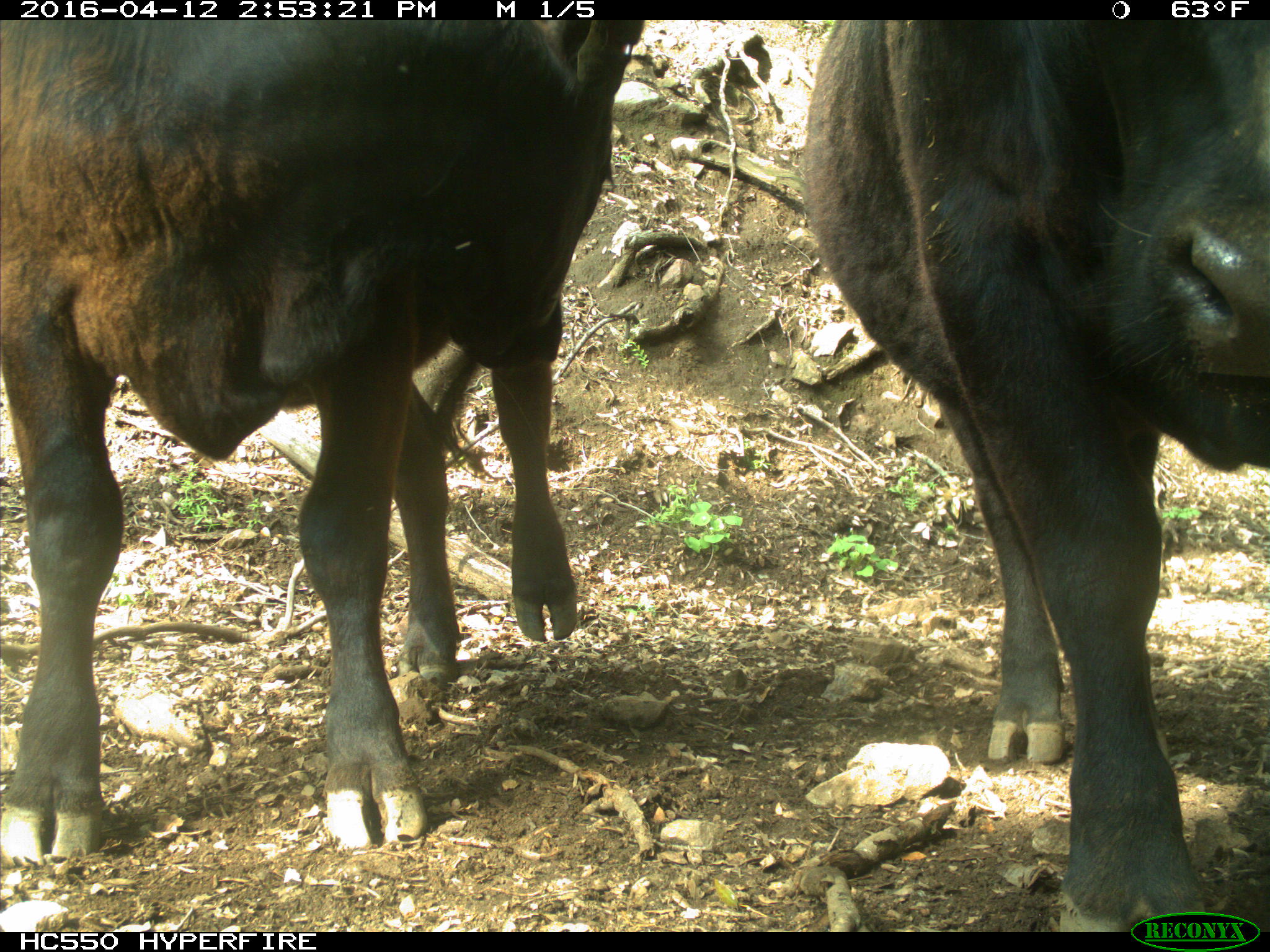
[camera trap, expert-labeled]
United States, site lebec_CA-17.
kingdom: Animalia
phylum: Chordata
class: Mammalia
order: Artiodactyla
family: Bovidae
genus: Bos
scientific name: Bos taurus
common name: domestic cow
Bos taurus (domestic cow).